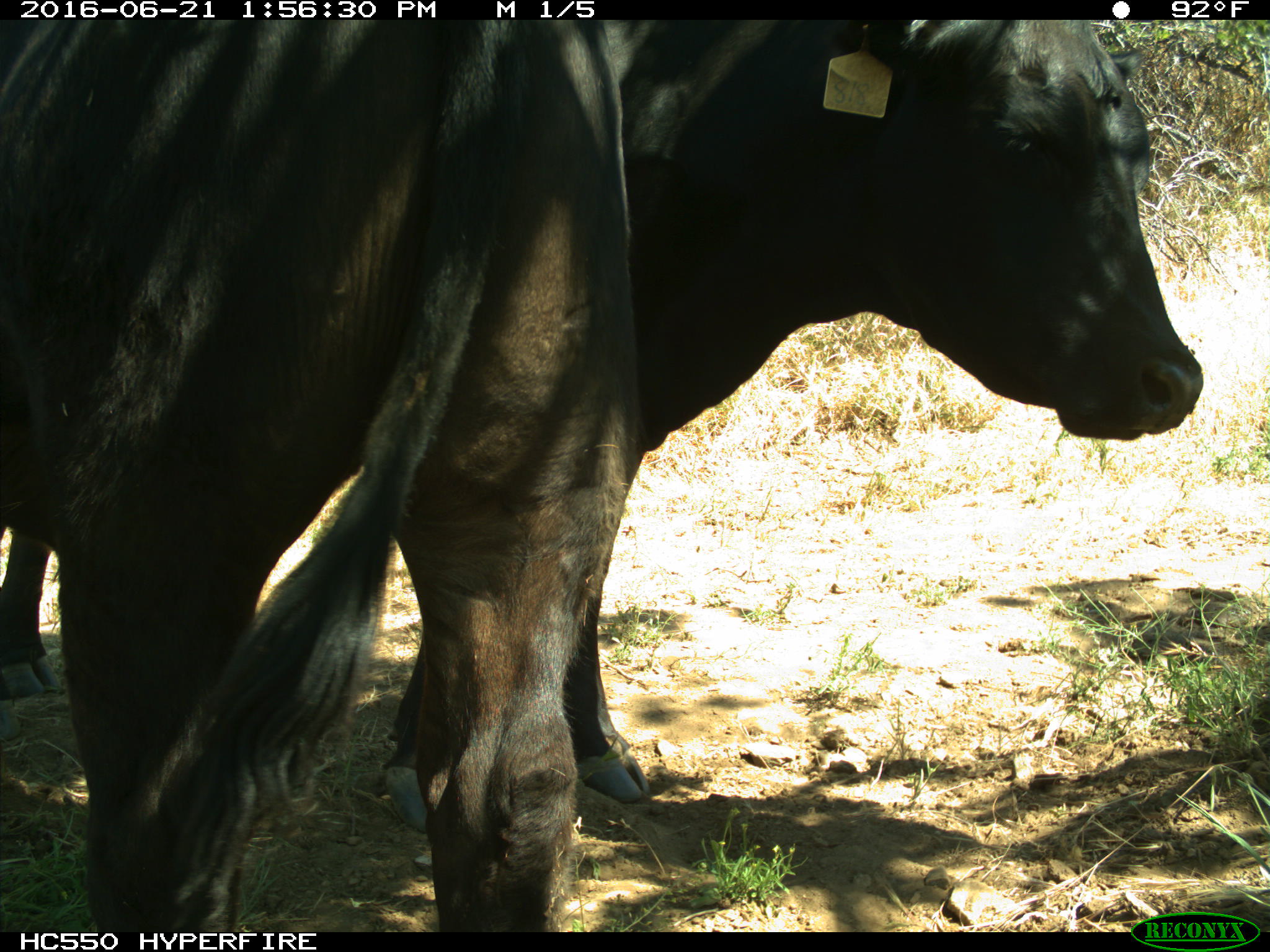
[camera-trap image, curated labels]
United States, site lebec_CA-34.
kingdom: Animalia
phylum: Chordata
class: Mammalia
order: Artiodactyla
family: Bovidae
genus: Bos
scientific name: Bos taurus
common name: domestic cow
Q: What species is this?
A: Bos taurus (domestic cow).